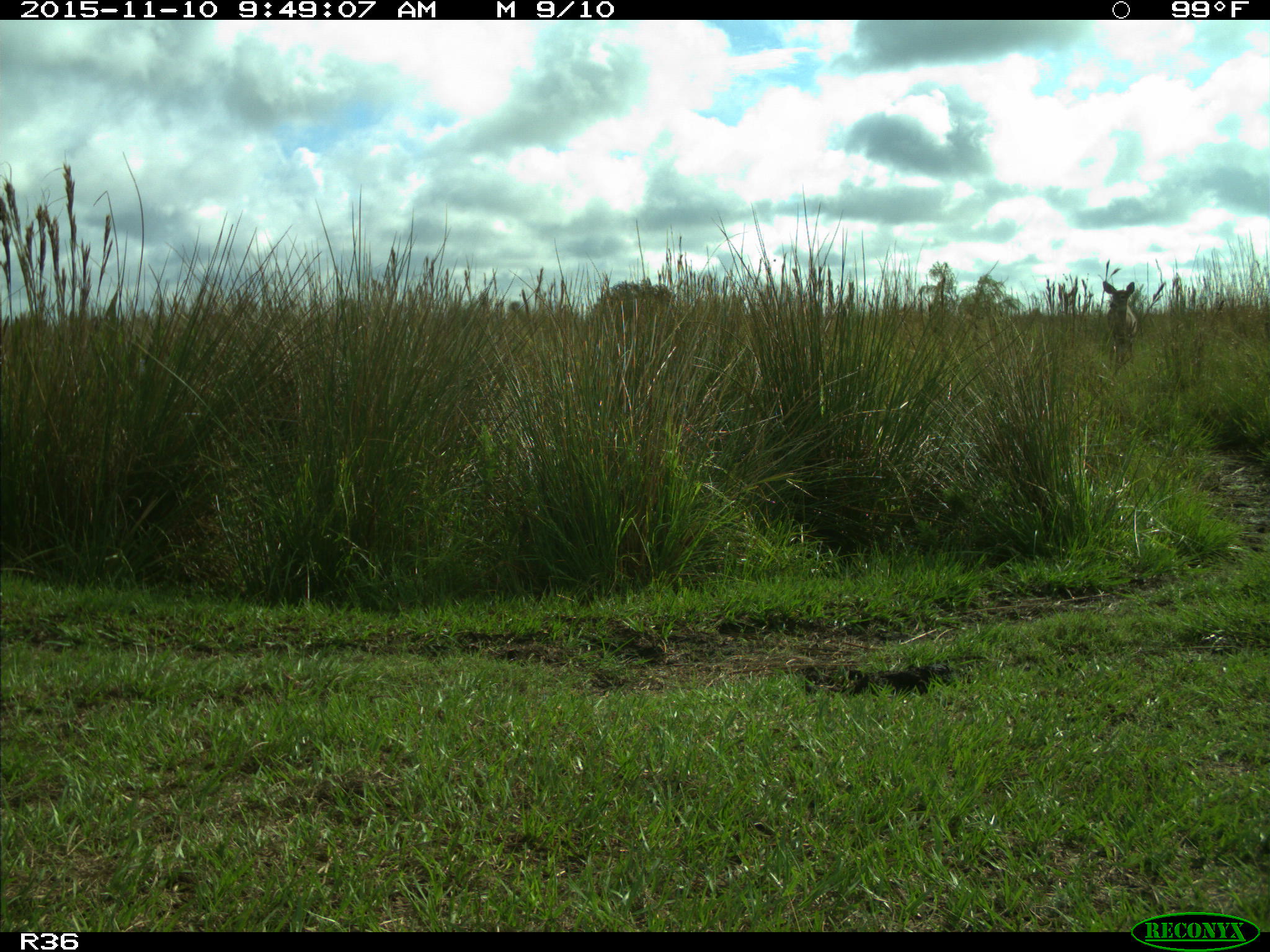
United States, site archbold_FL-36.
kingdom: Animalia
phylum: Chordata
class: Mammalia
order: Artiodactyla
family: Cervidae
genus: Odocoileus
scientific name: Odocoileus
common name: deer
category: unidentified deer